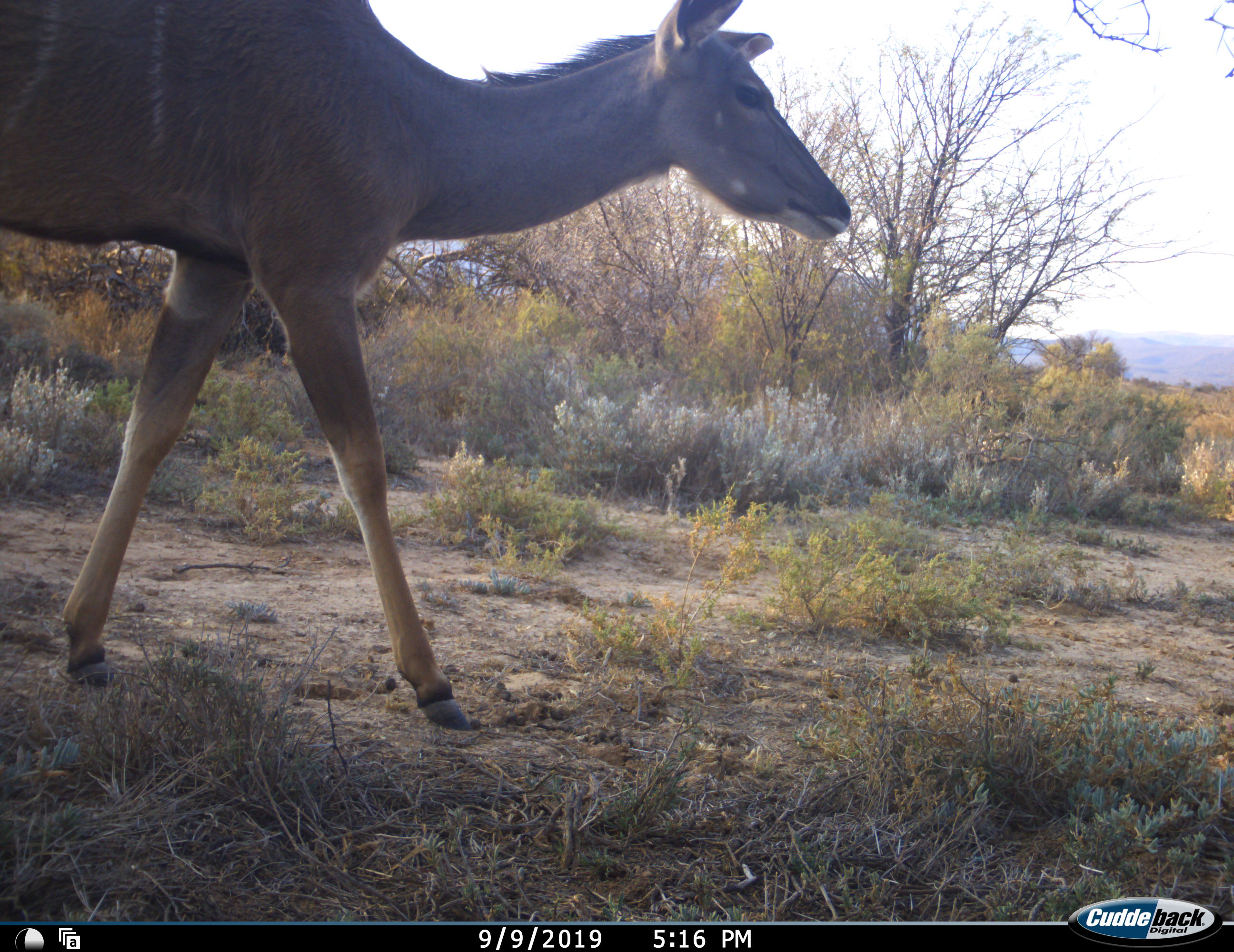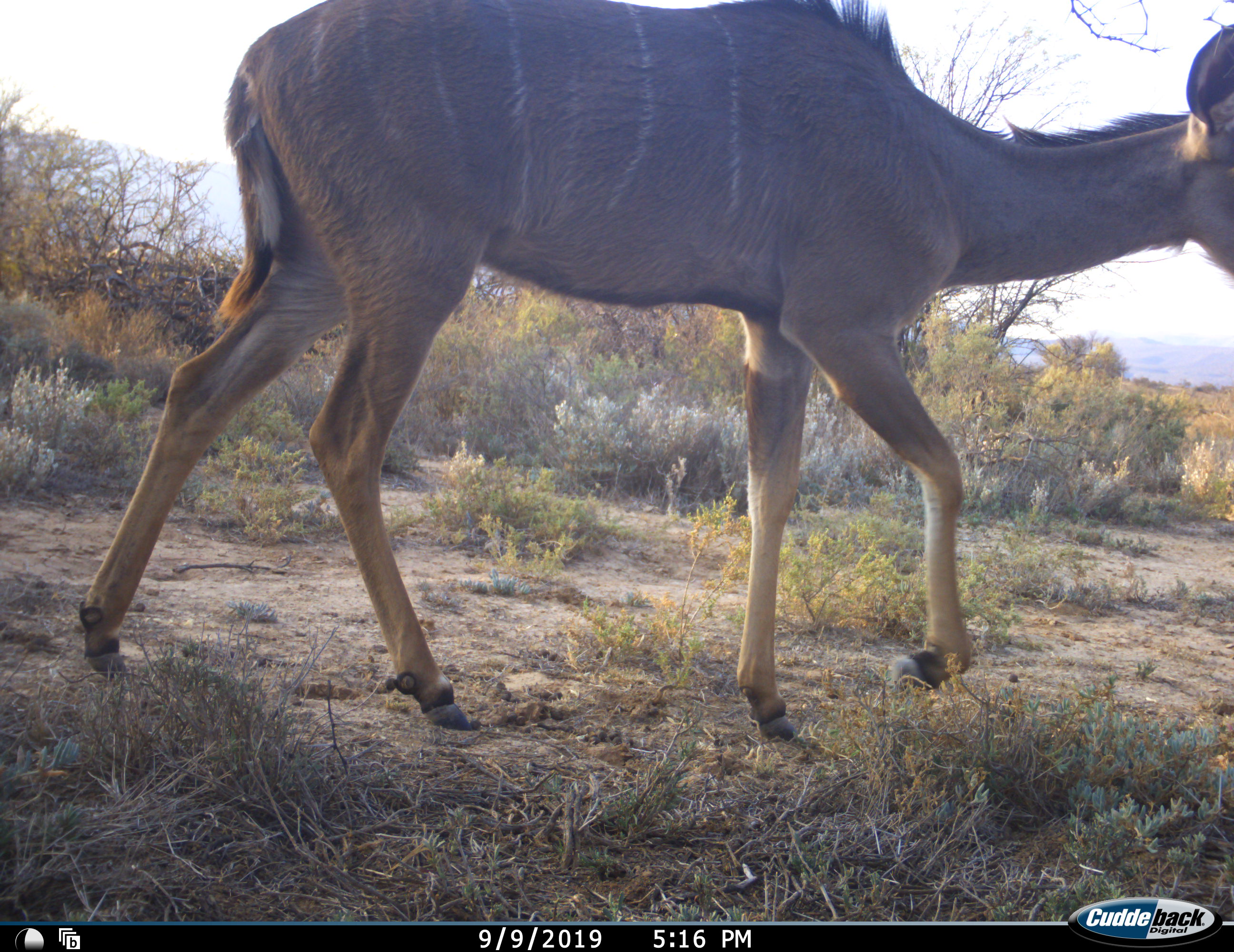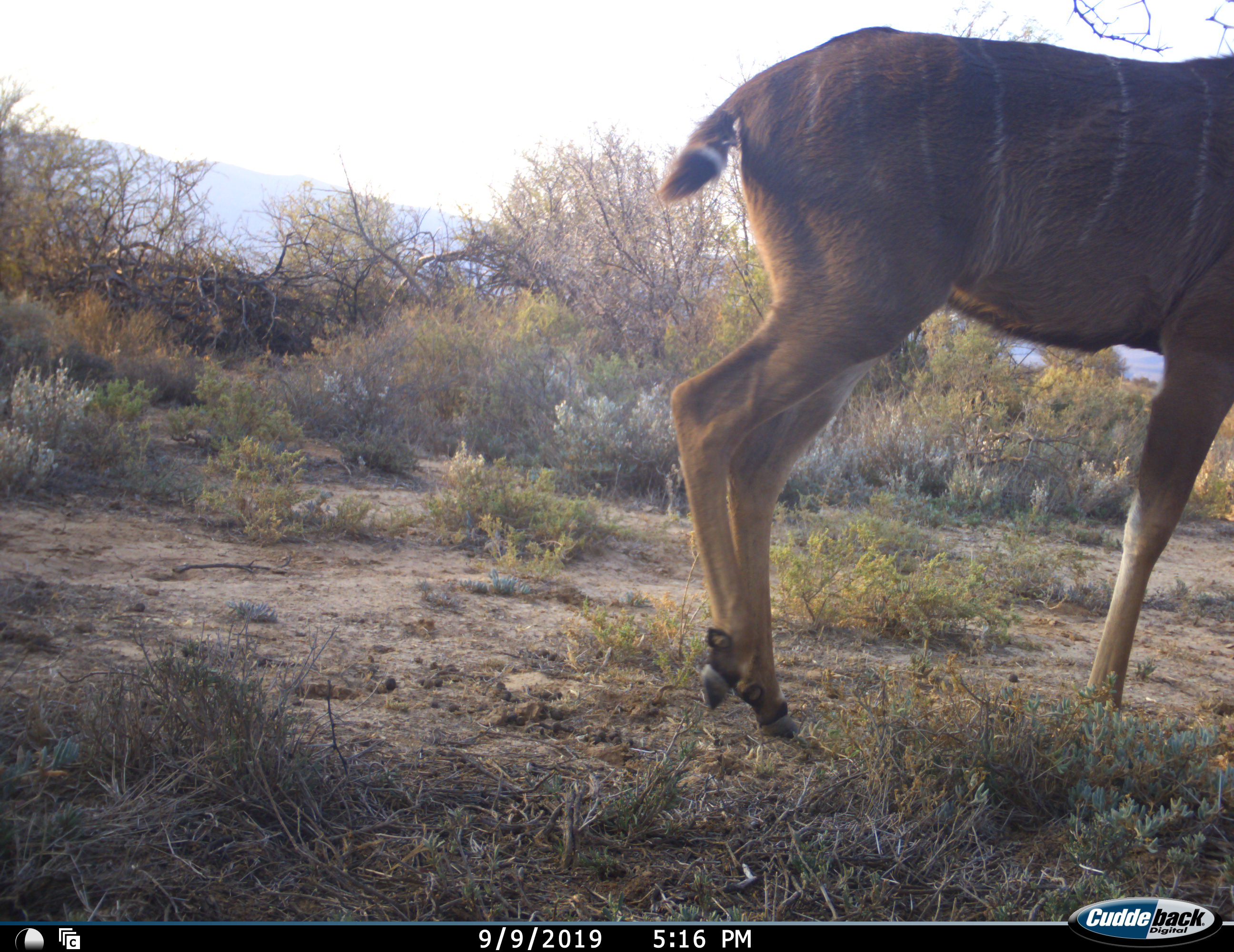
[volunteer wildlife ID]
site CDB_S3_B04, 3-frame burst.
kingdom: Animalia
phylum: Chordata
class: Mammalia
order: Artiodactyla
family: Bovidae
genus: Tragelaphus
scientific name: Tragelaphus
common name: kudu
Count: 1.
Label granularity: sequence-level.